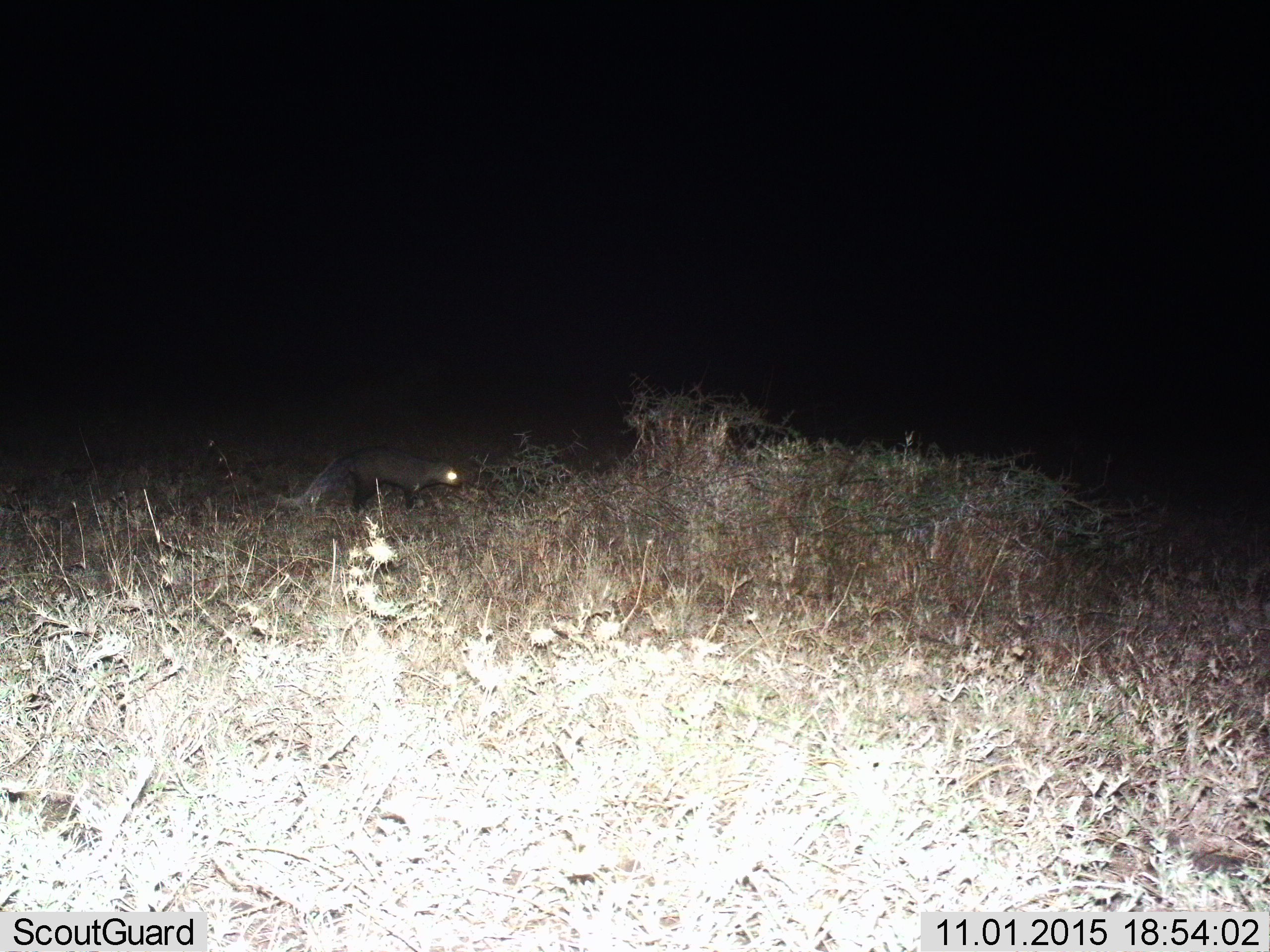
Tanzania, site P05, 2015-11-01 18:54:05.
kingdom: Animalia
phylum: Chordata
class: Mammalia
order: Carnivora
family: Herpestidae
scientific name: Herpestidae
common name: mongoose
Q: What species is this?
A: Mongoose (Herpestidae).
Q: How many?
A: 1.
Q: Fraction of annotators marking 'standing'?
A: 17%.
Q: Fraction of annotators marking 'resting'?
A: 0%.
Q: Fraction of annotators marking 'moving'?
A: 83%.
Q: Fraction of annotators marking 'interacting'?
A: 0%.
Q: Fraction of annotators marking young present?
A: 0%.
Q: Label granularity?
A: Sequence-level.